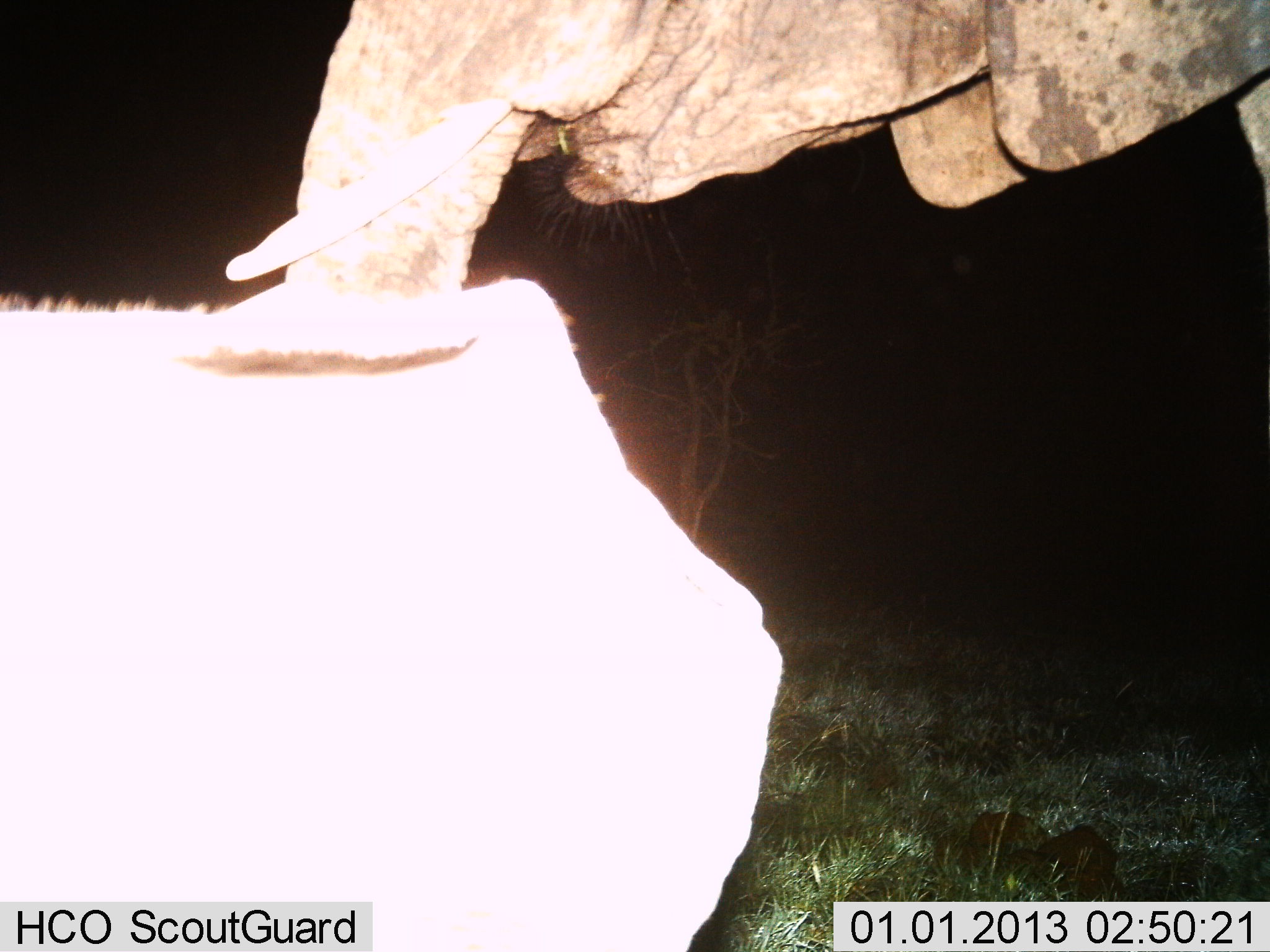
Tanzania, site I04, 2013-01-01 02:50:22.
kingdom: Animalia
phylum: Chordata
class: Mammalia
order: Proboscidea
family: Elephantidae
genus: Loxodonta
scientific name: Loxodonta africana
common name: african bush elephant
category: elephant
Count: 1.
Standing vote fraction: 79%.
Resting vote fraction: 0%.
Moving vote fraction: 3%.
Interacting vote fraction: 14%.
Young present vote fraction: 17%.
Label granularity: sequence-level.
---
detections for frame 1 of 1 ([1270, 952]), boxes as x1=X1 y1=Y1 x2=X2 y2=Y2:
animal: x1=1 y1=278 x2=784 y2=952; x1=223 y1=0 x2=1270 y2=306